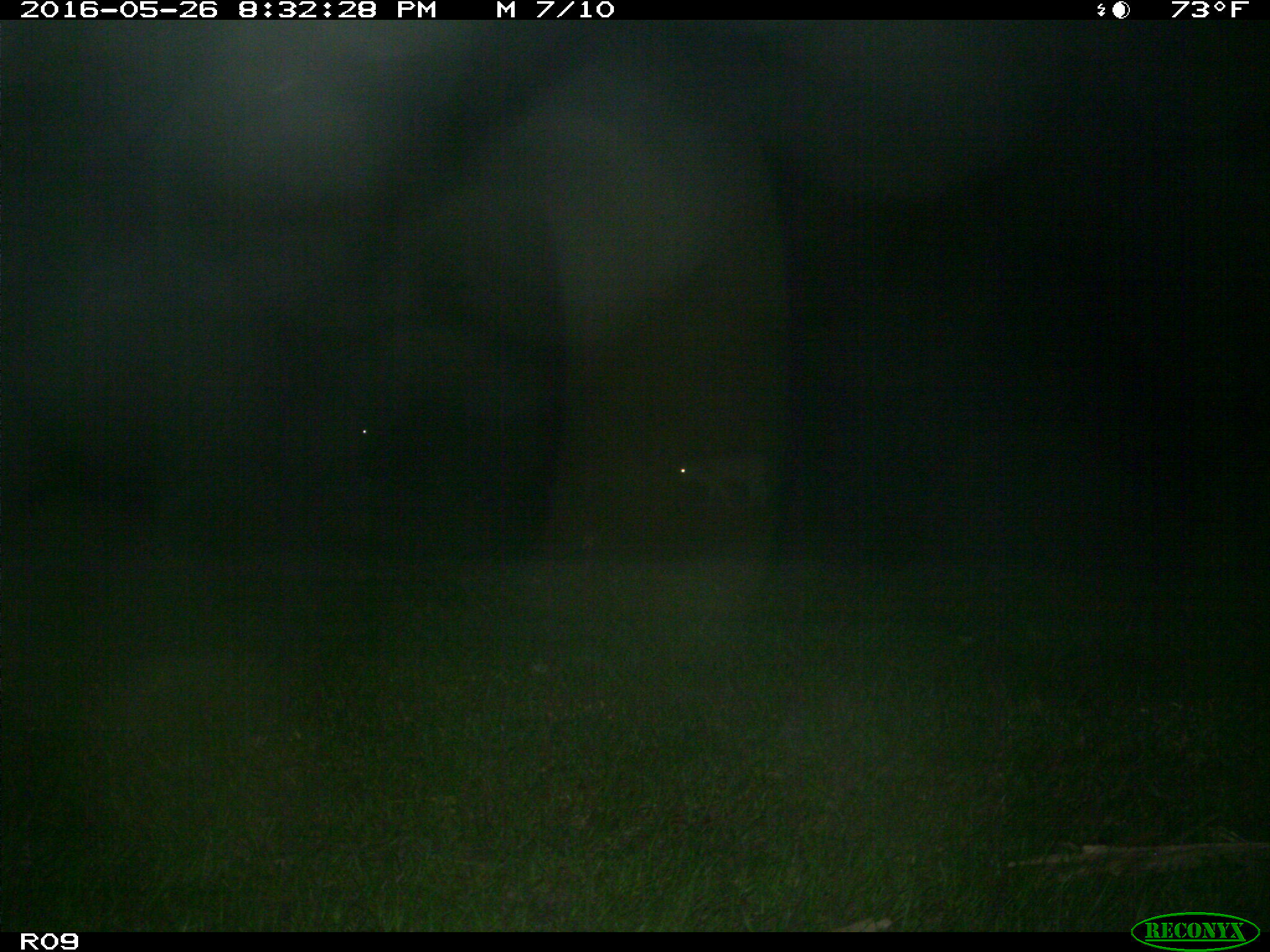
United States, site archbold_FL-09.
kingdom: Animalia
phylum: Chordata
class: Mammalia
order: Artiodactyla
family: Bovidae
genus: Bos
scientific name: Bos taurus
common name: domestic cow